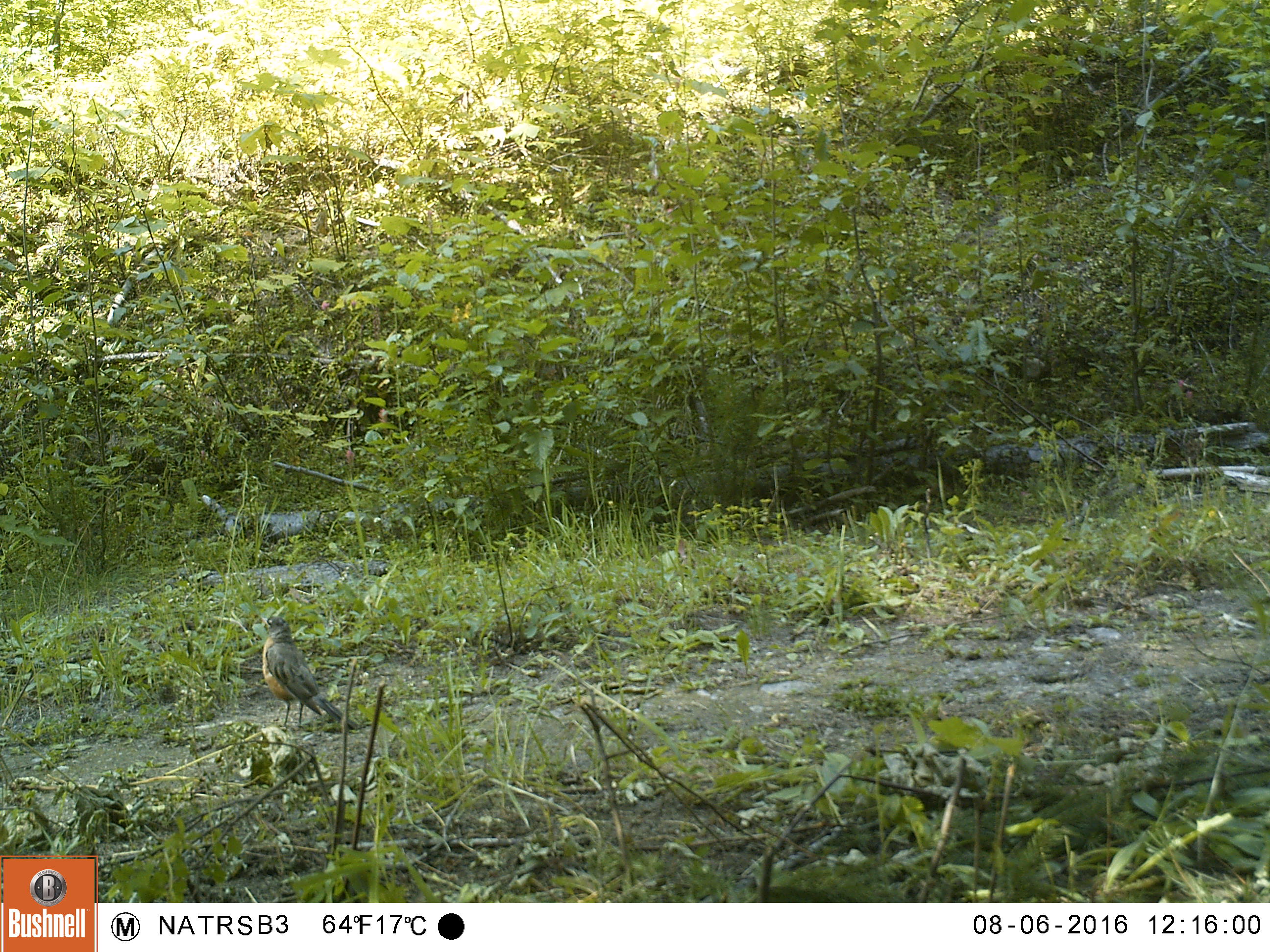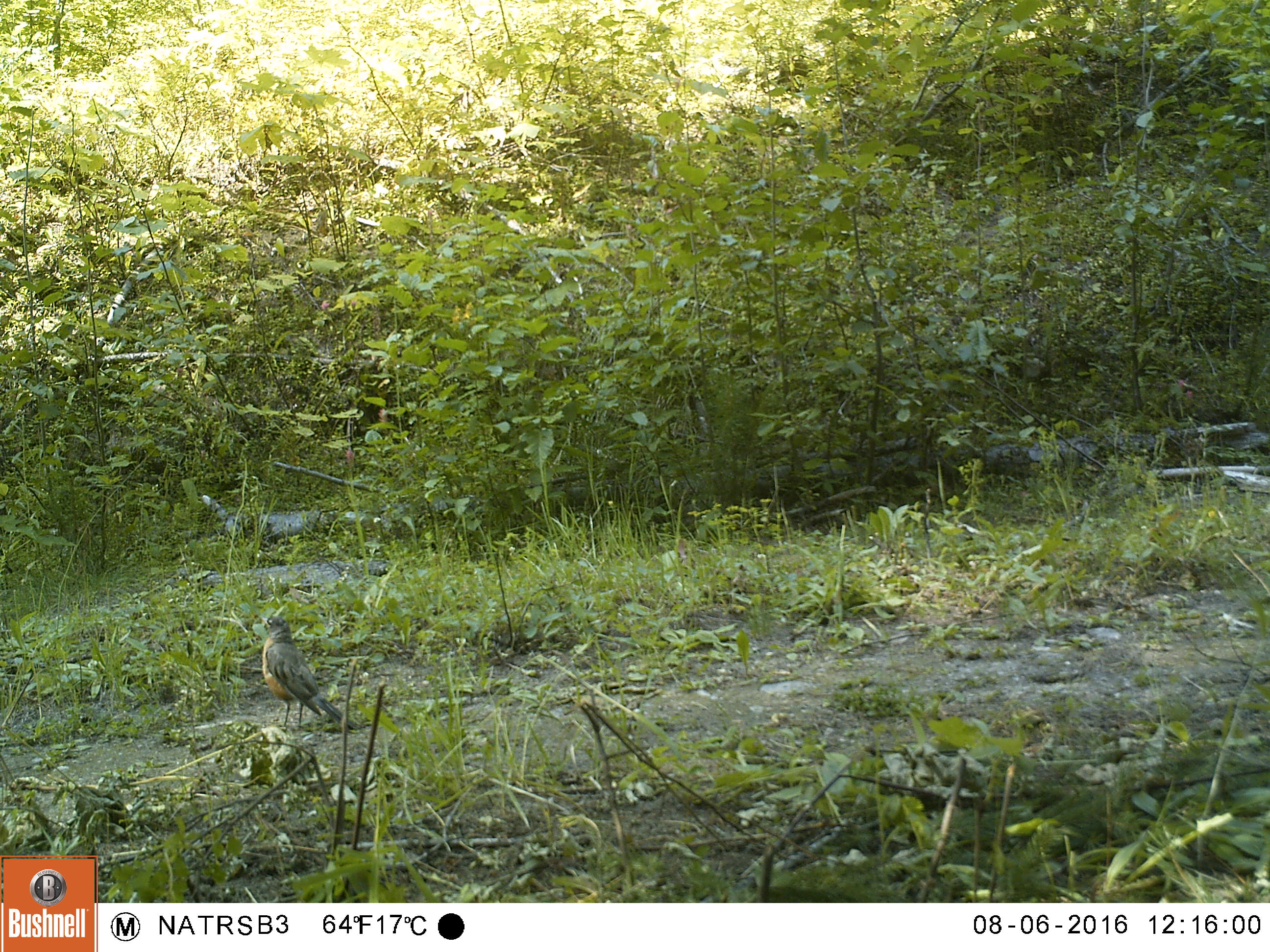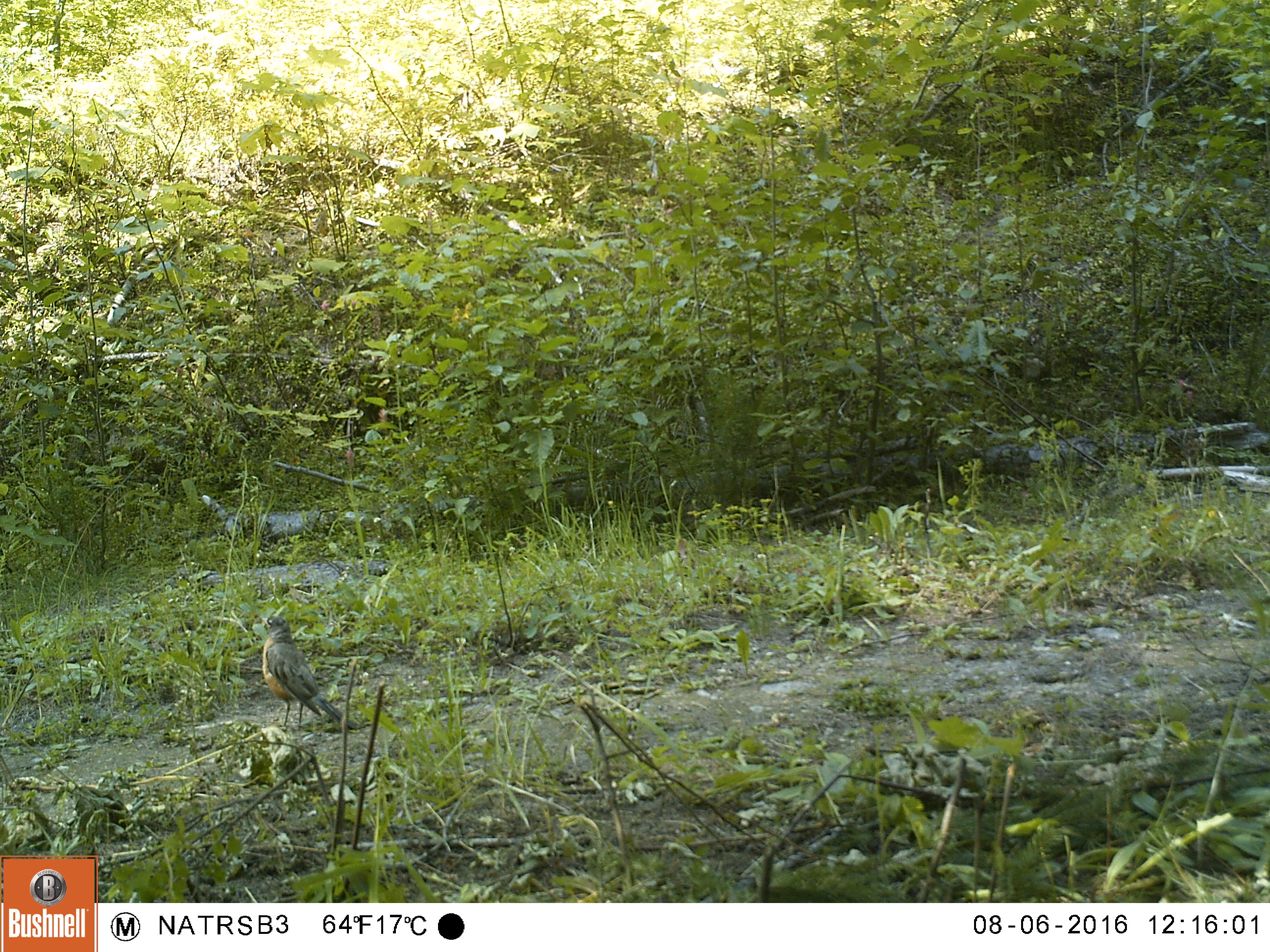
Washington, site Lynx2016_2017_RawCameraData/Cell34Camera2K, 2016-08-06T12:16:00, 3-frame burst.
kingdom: Animalia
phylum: Chordata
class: Aves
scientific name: Aves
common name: birds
Aves (birds). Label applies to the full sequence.